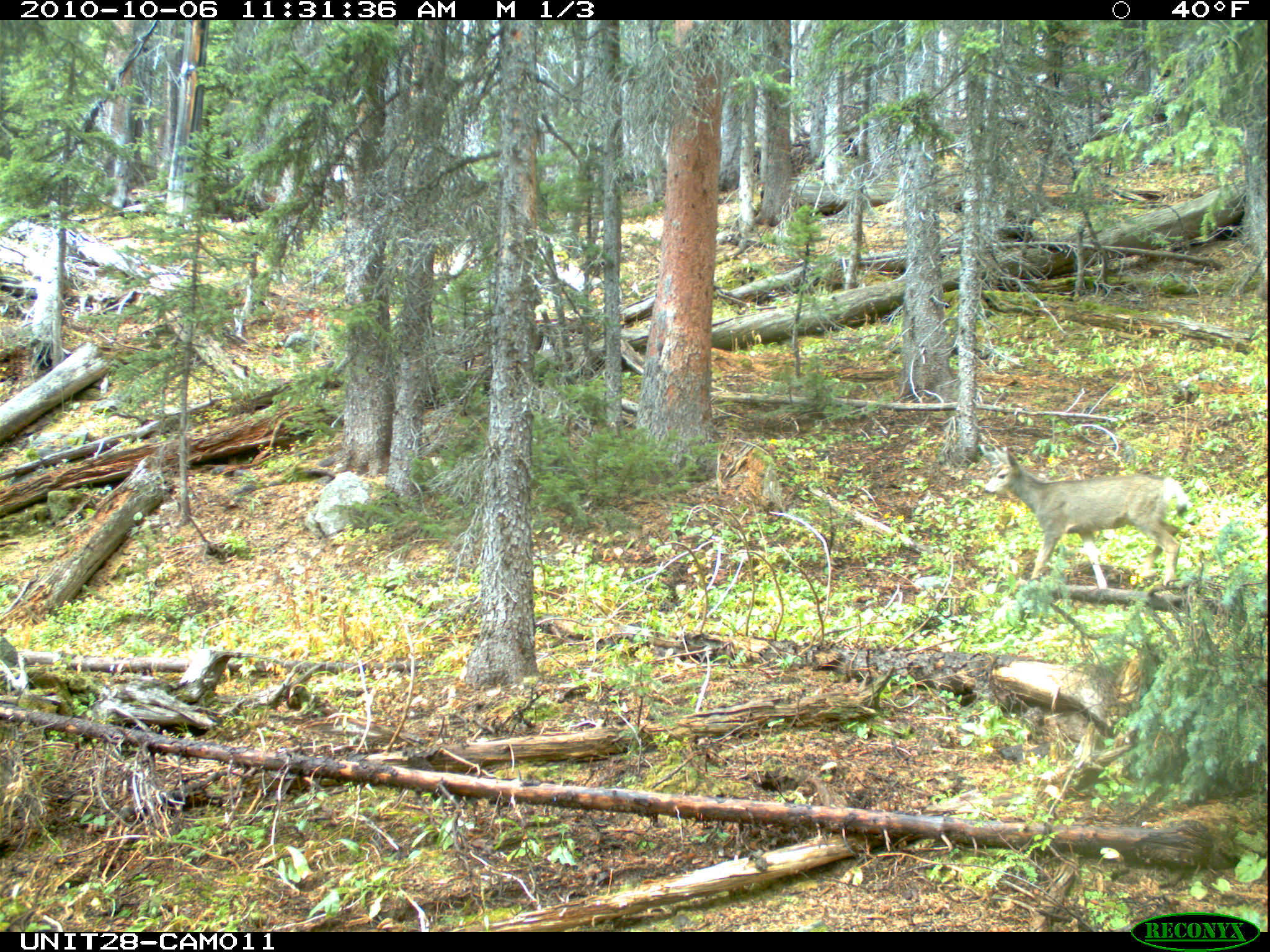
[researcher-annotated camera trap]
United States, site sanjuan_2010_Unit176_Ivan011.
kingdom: Animalia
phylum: Chordata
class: Mammalia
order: Artiodactyla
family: Cervidae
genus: Odocoileus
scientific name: Odocoileus hemionus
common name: mule deer